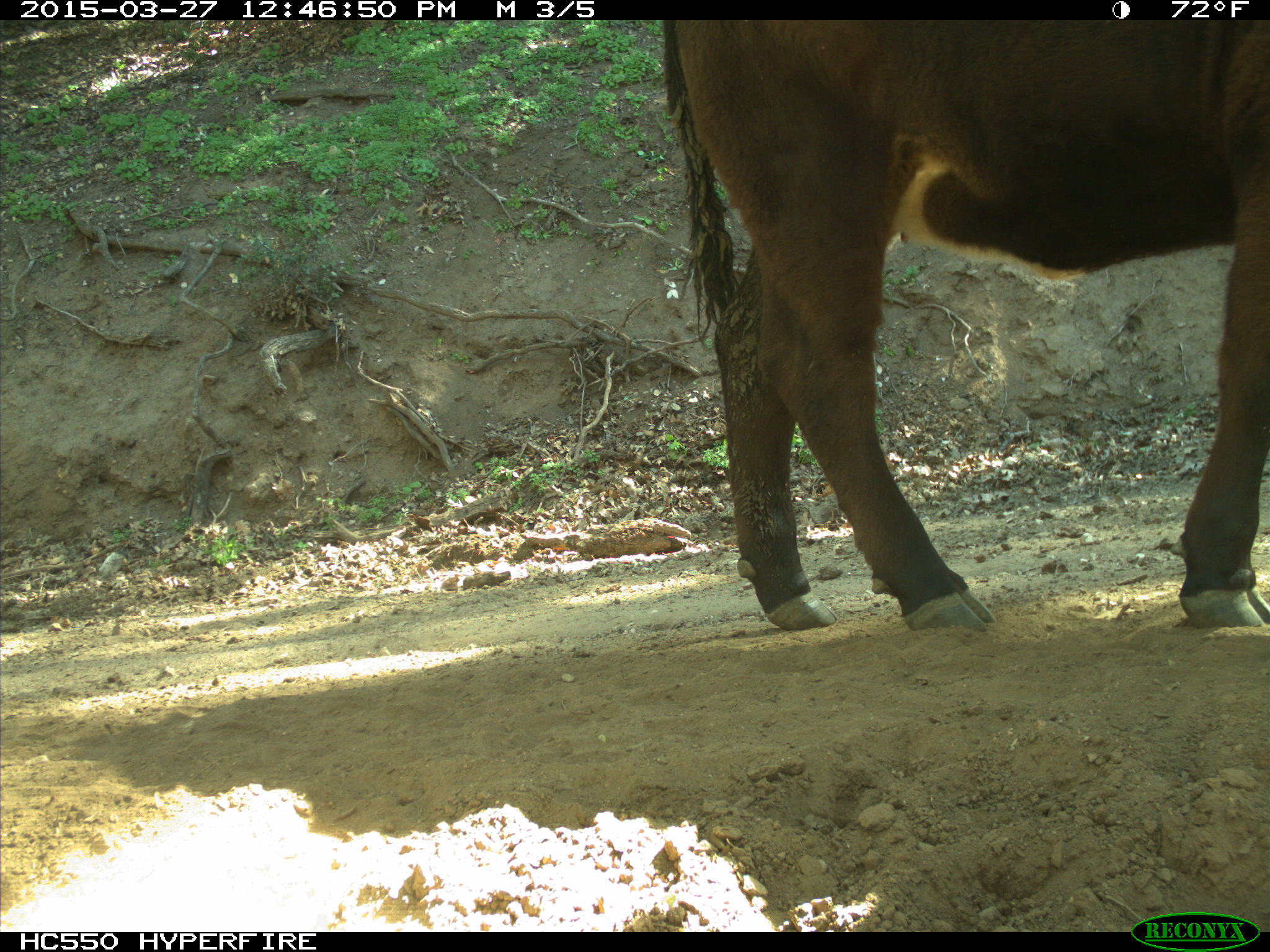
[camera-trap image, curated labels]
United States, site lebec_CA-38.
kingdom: Animalia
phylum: Chordata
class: Mammalia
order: Artiodactyla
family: Bovidae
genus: Bos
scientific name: Bos taurus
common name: domestic cow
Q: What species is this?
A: Bos taurus (domestic cow).